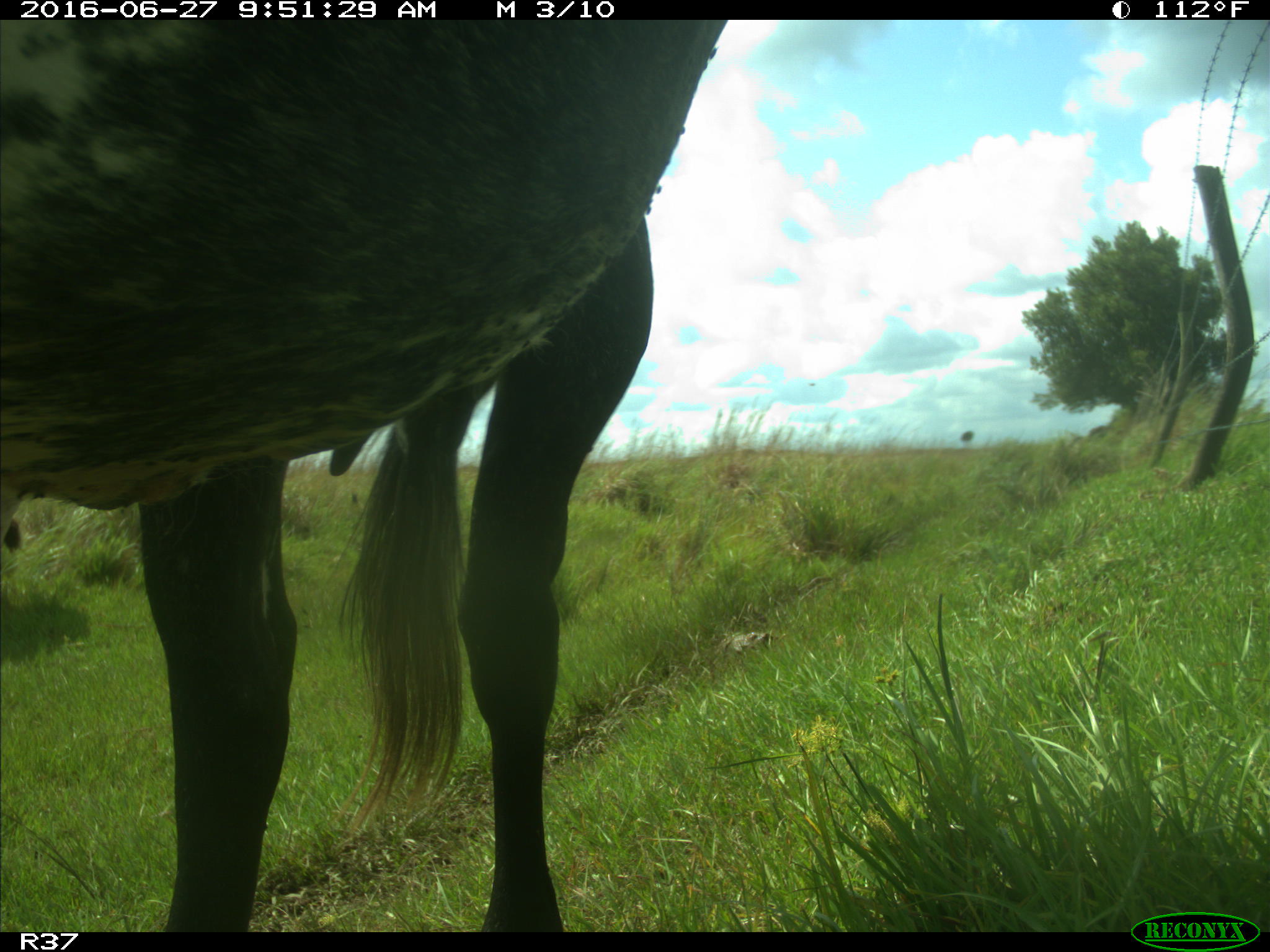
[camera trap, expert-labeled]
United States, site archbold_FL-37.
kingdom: Animalia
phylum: Chordata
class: Mammalia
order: Artiodactyla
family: Bovidae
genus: Bos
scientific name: Bos taurus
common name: domestic cow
Bos taurus (domestic cow).